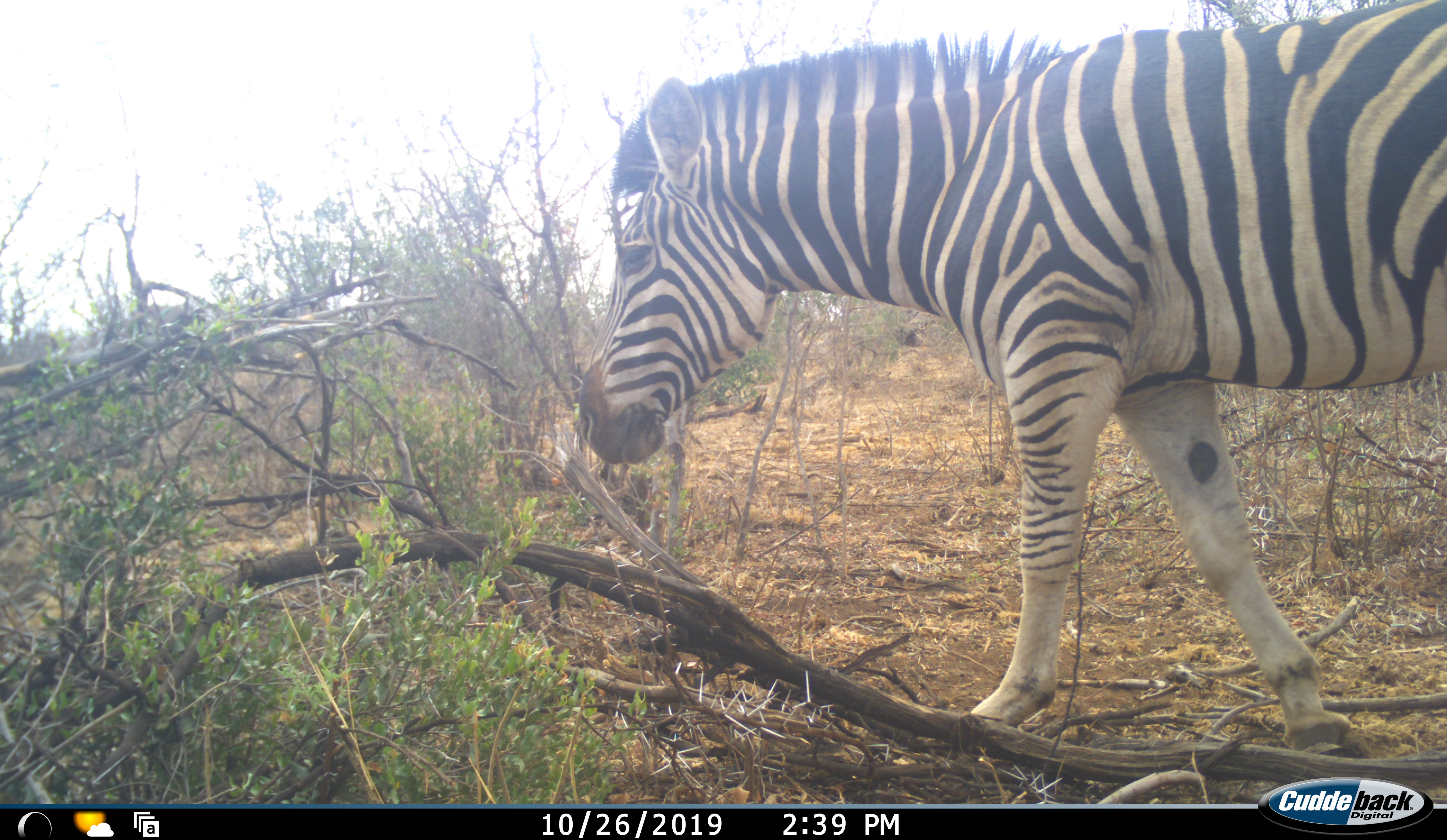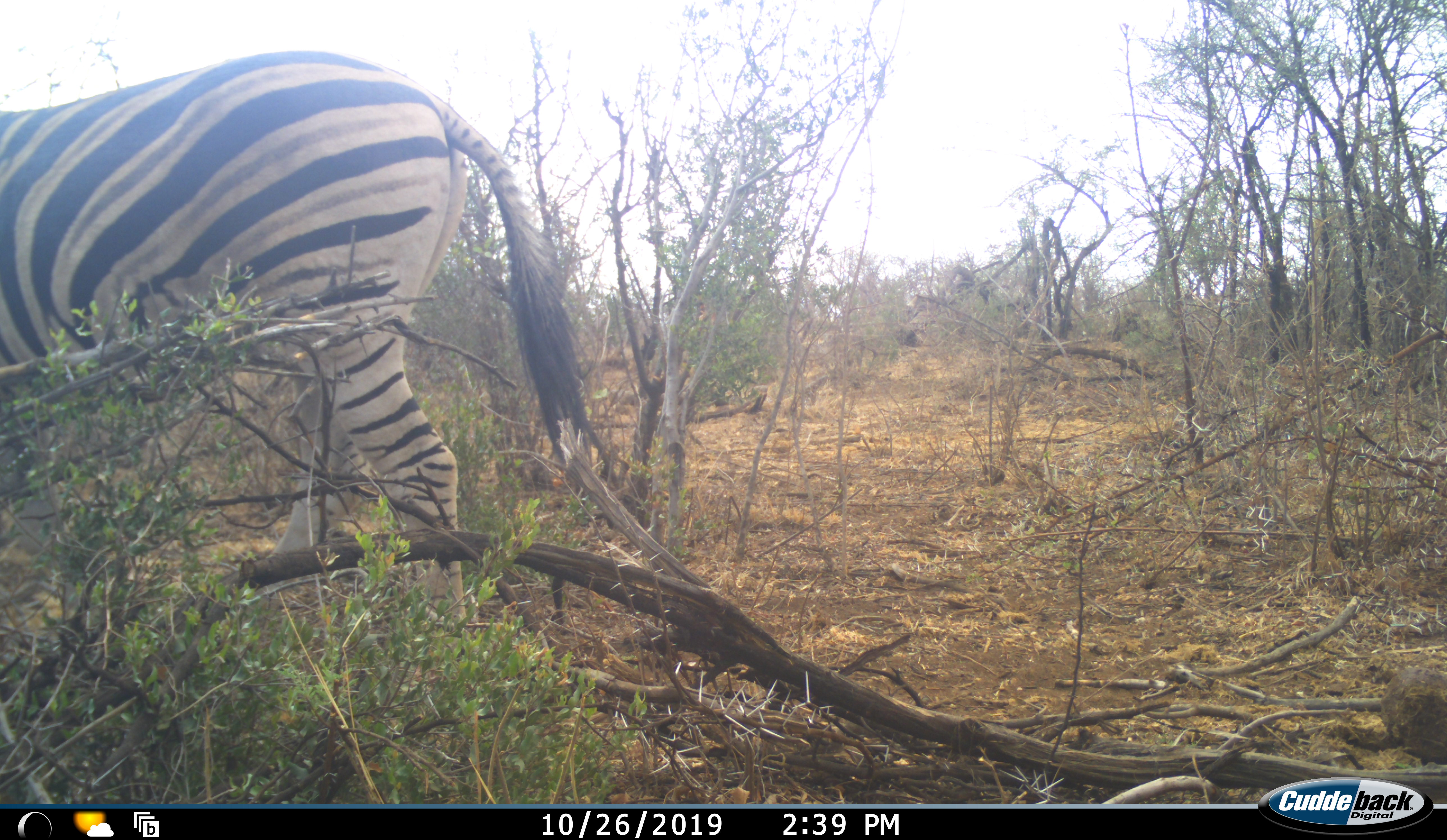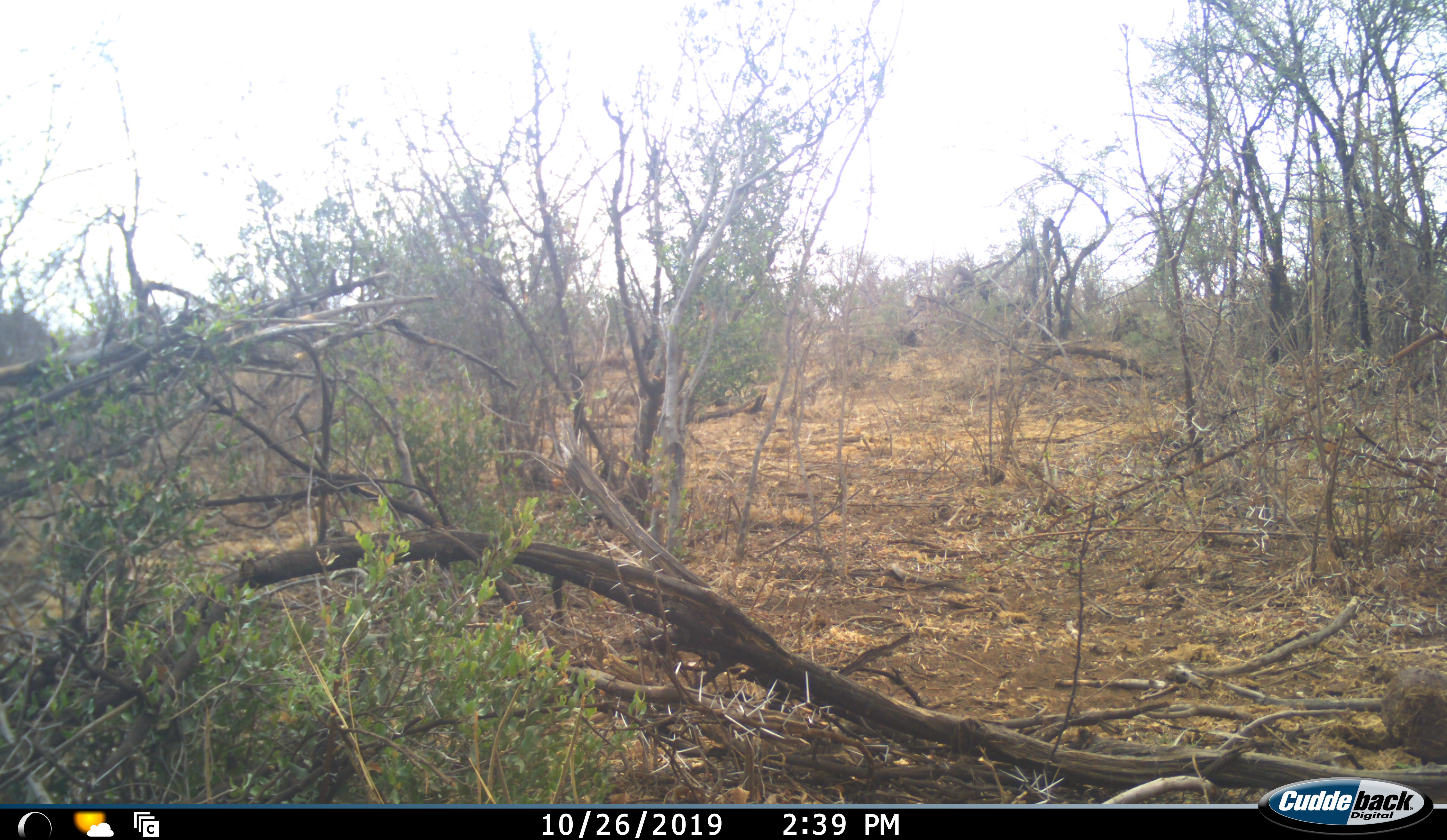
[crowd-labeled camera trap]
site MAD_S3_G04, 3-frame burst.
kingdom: Animalia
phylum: Chordata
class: Mammalia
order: Perissodactyla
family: Equidae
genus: Equus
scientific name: Equus quagga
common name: plains zebra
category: zebraplains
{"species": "zebraplains (plains zebra) (Equus quagga)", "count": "1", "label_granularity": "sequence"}